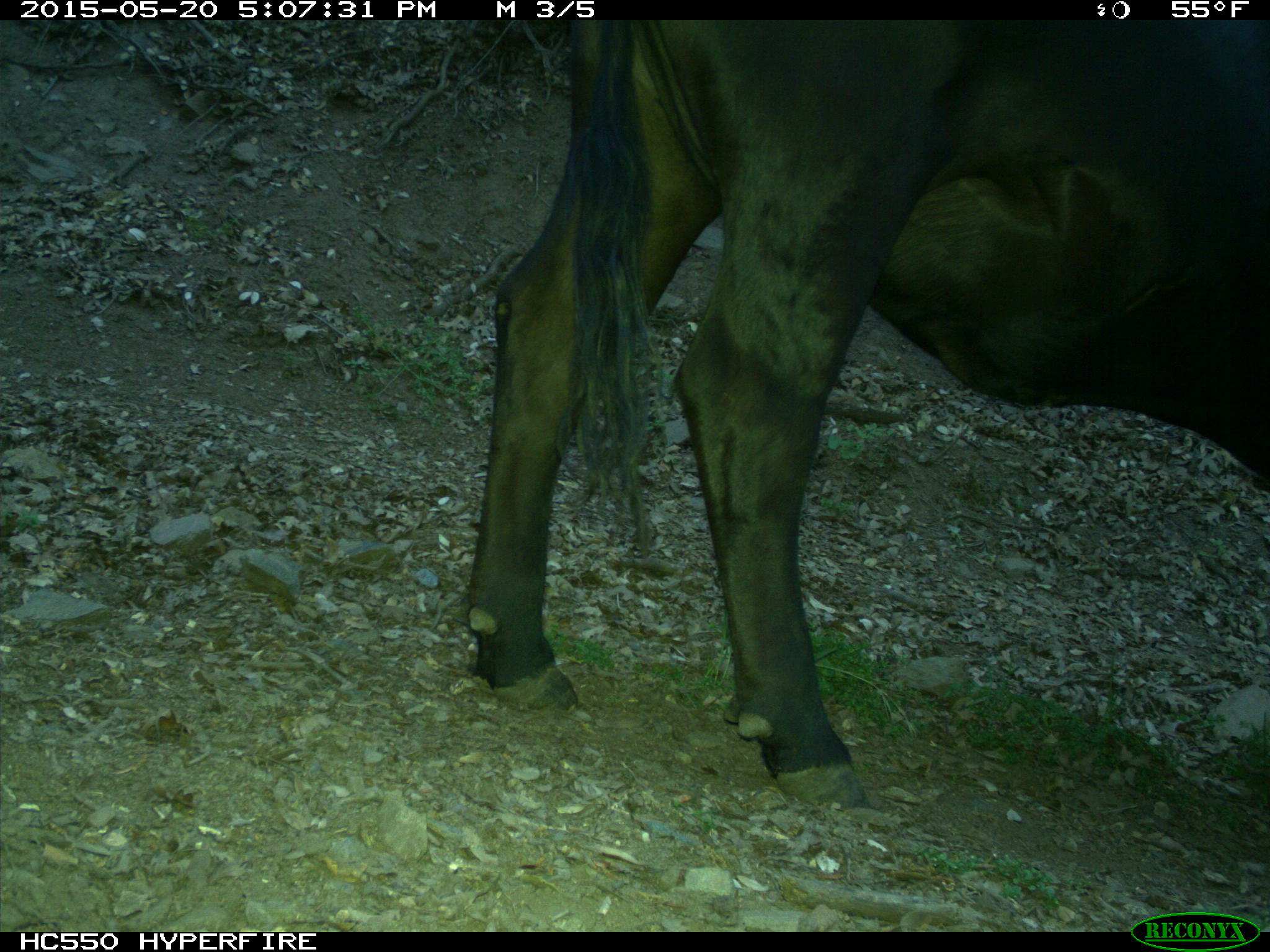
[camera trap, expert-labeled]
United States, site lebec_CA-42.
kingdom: Animalia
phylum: Chordata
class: Mammalia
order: Artiodactyla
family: Bovidae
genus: Bos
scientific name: Bos taurus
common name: domestic cow